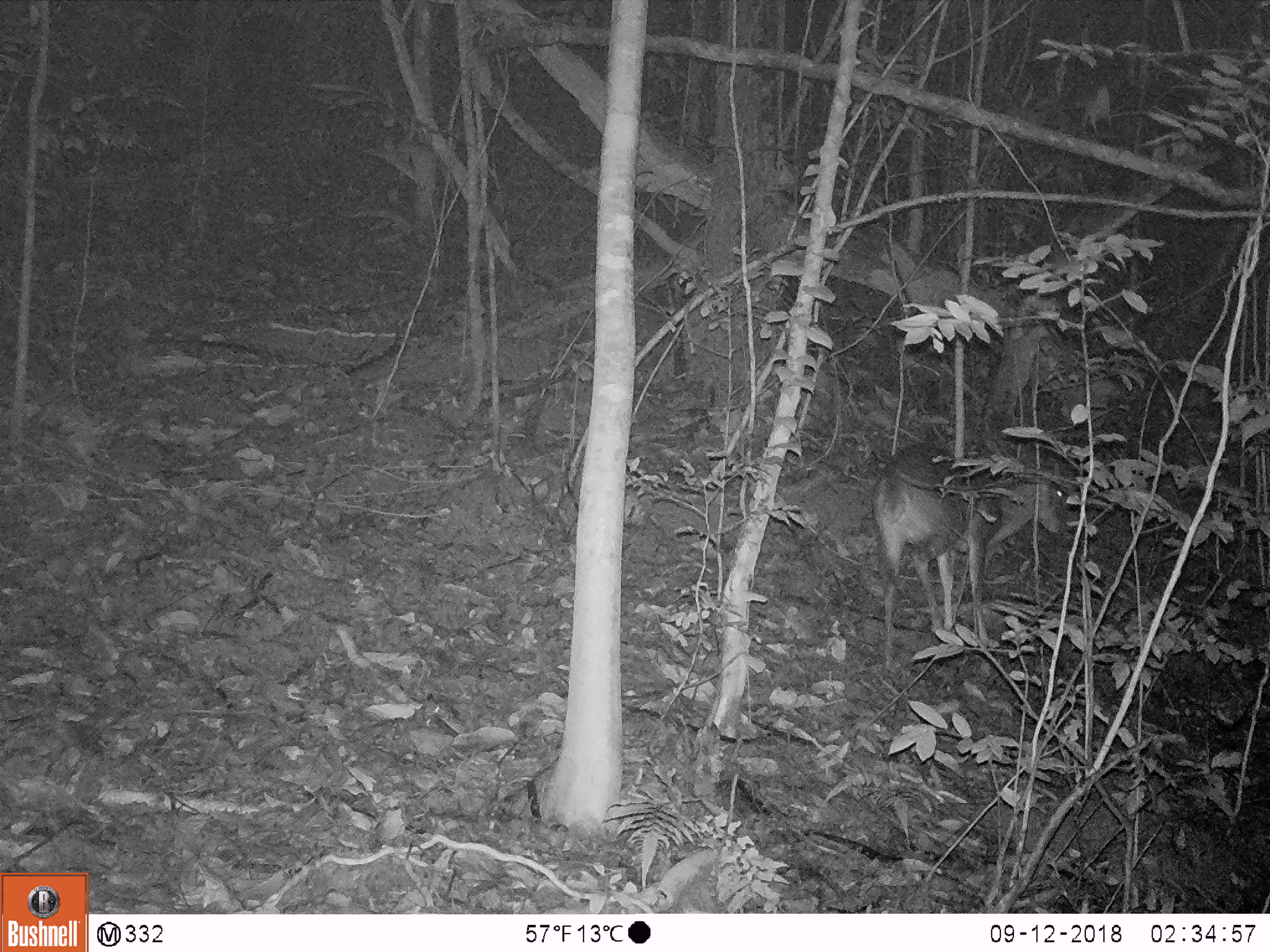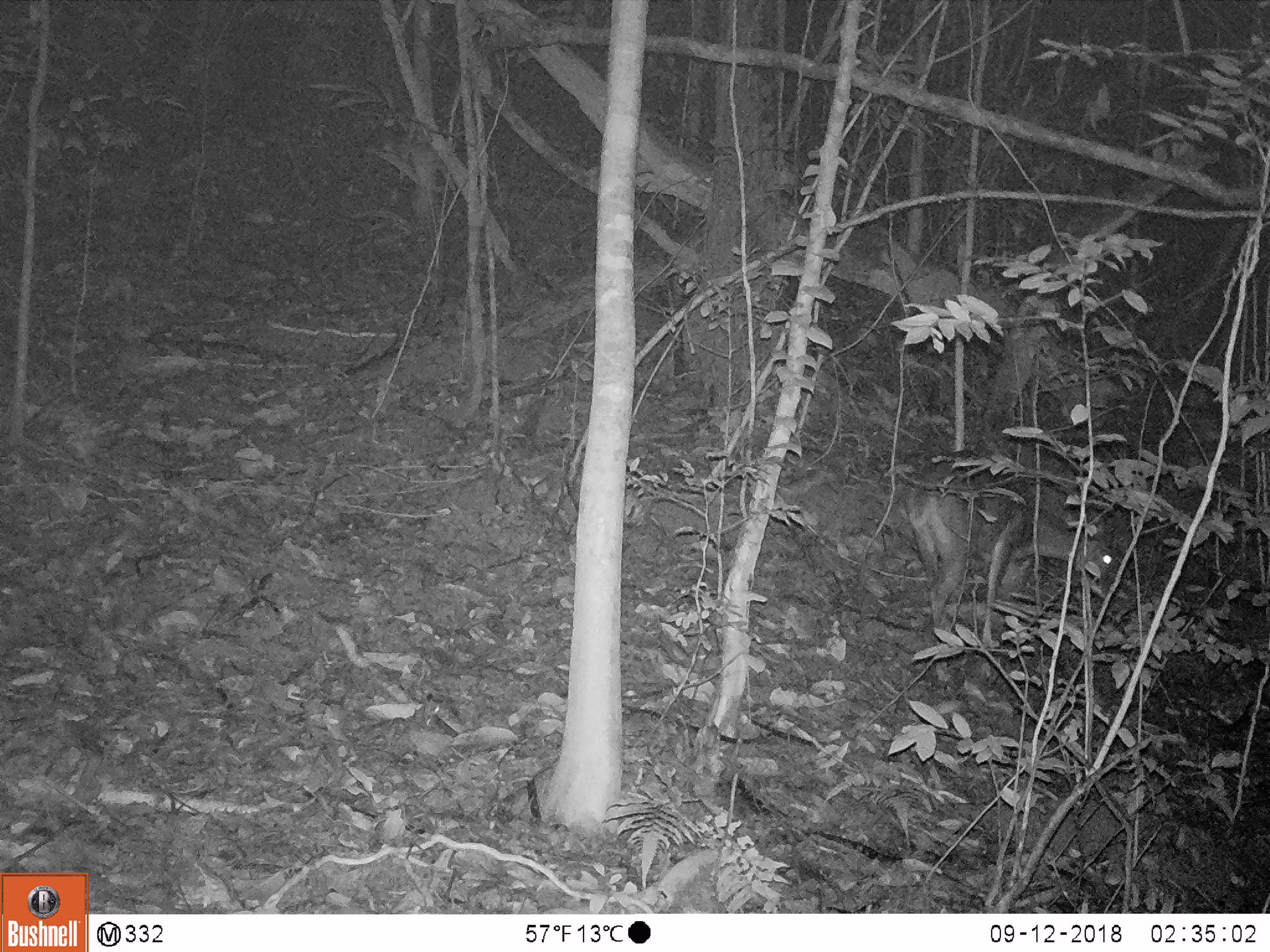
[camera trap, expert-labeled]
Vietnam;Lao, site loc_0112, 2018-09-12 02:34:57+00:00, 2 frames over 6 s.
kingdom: Animalia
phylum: Chordata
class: Mammalia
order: Artiodactyla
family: Cervidae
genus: Muntiacus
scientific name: Muntiacus vuquangensis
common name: large-antlered muntjac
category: large antlered muntjac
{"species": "large antlered muntjac (large-antlered muntjac) (Muntiacus vuquangensis)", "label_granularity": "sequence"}